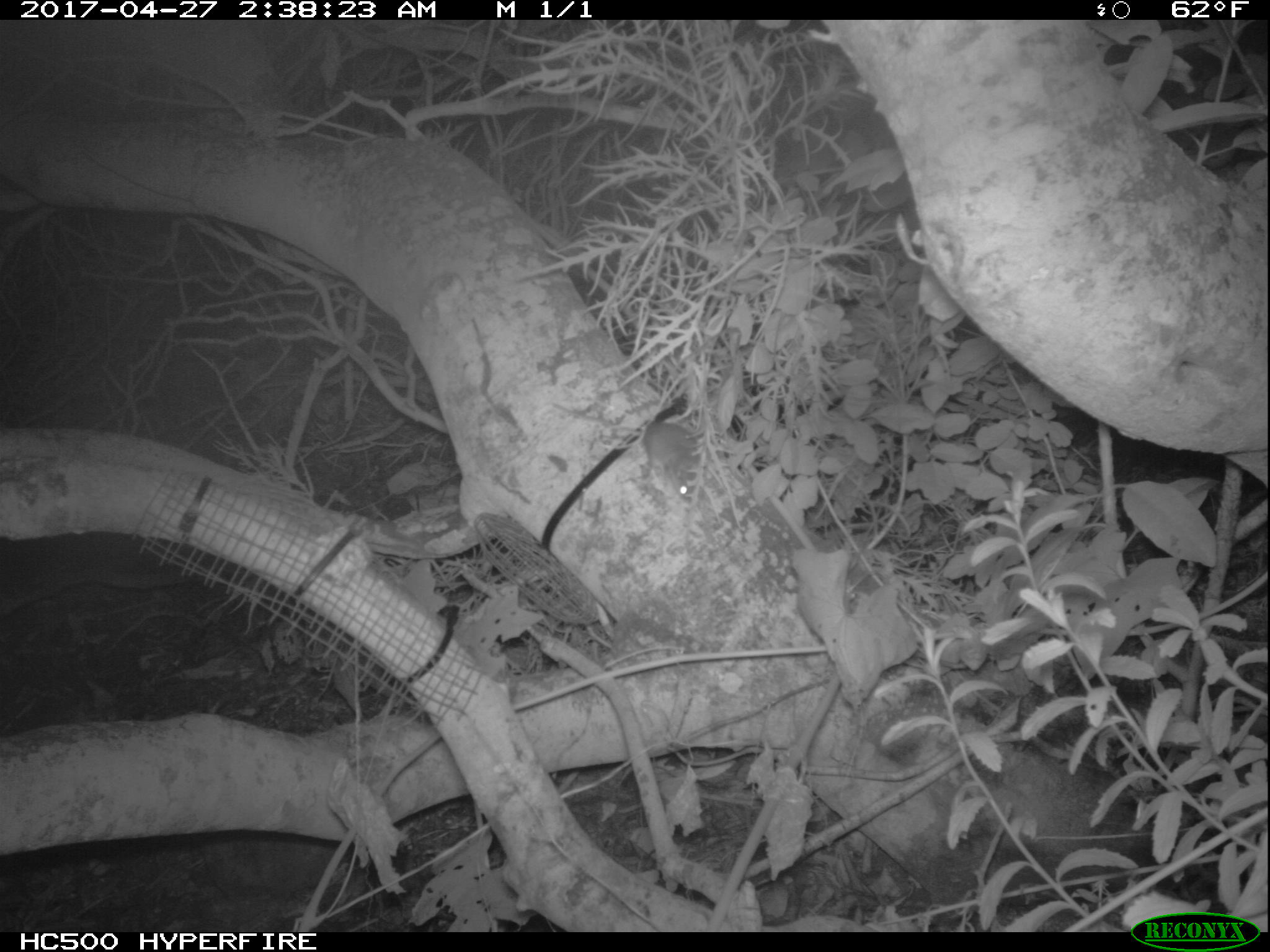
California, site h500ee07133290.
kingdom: Animalia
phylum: Chordata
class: Mammalia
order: Rodentia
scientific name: Rodentia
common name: rodent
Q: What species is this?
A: Rodent (Rodentia).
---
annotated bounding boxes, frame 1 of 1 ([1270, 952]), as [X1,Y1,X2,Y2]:
rodent: [552,402,700,503]